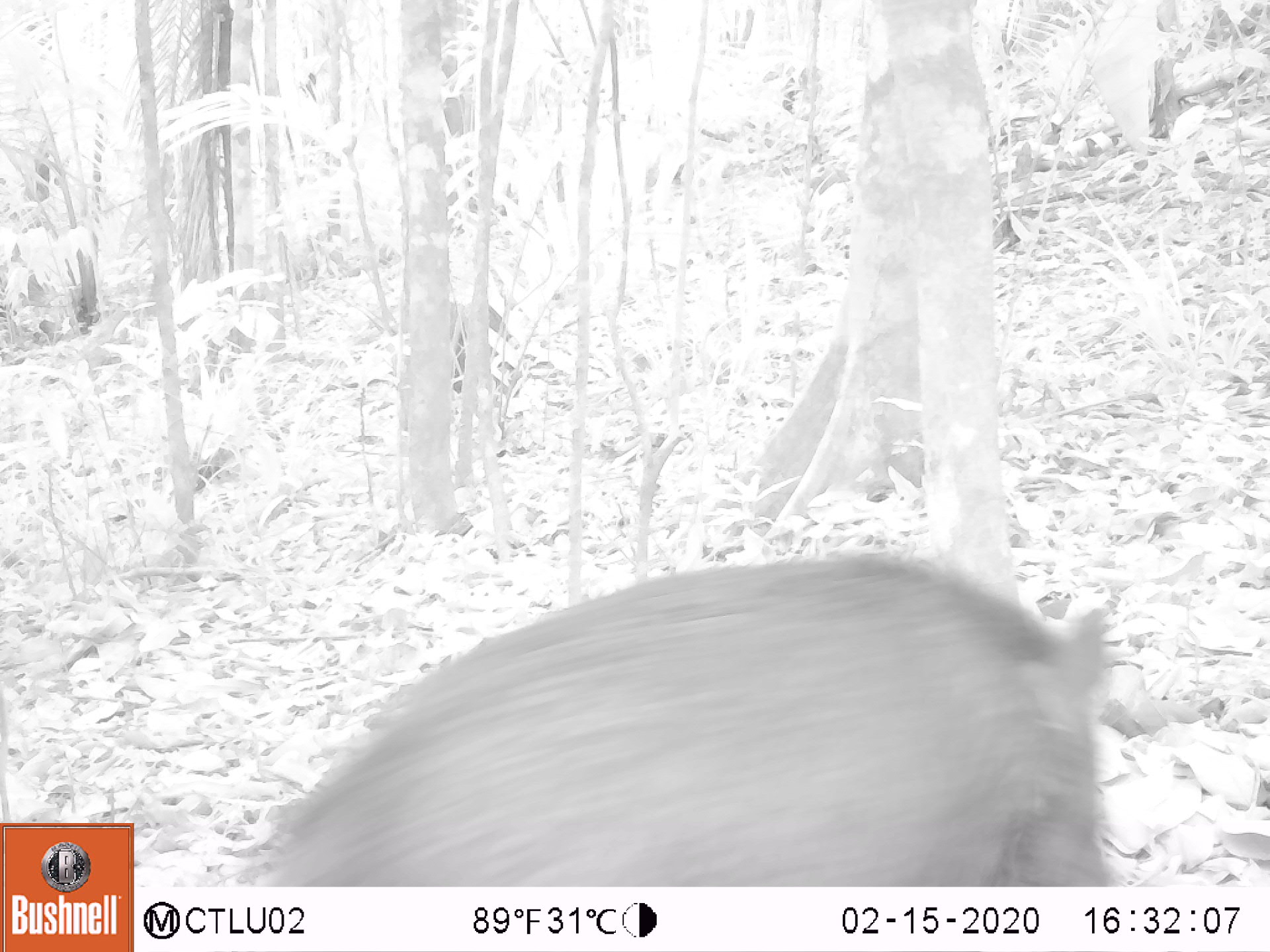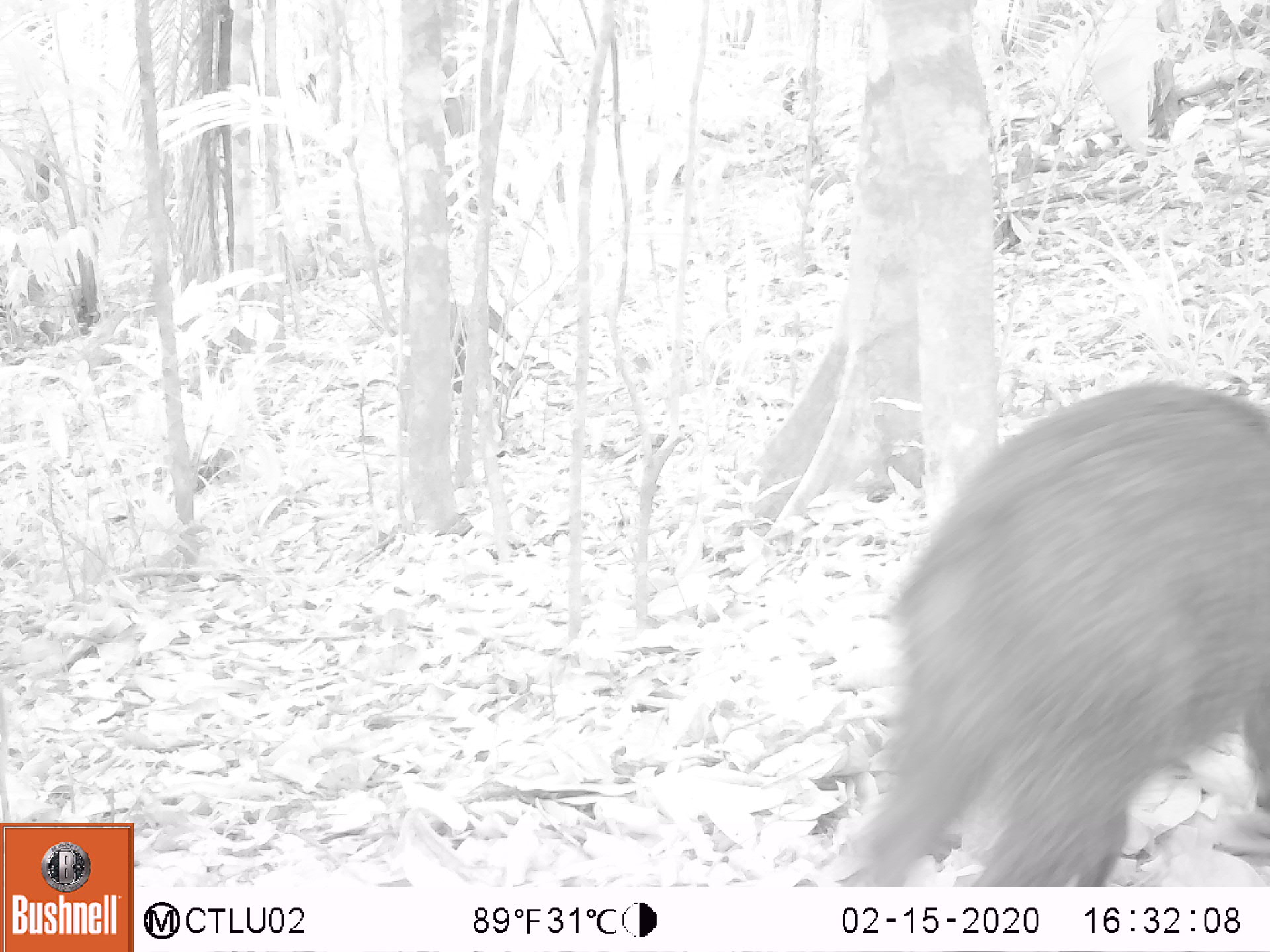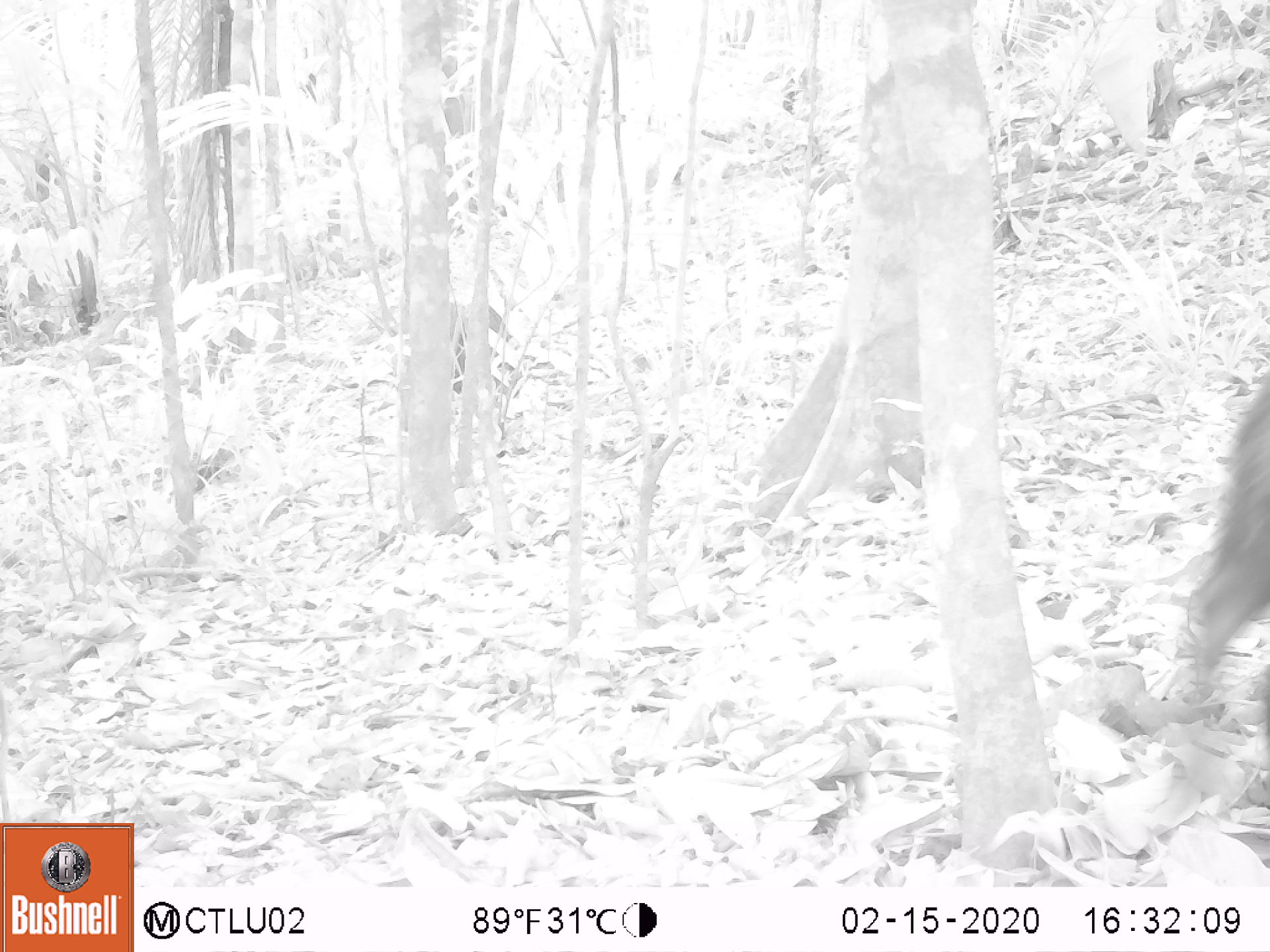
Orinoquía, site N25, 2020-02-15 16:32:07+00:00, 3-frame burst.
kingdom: Animalia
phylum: Chordata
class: Mammalia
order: Artiodactyla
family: Tayassuidae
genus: Pecari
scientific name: Pecari tajacu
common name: collared peccary